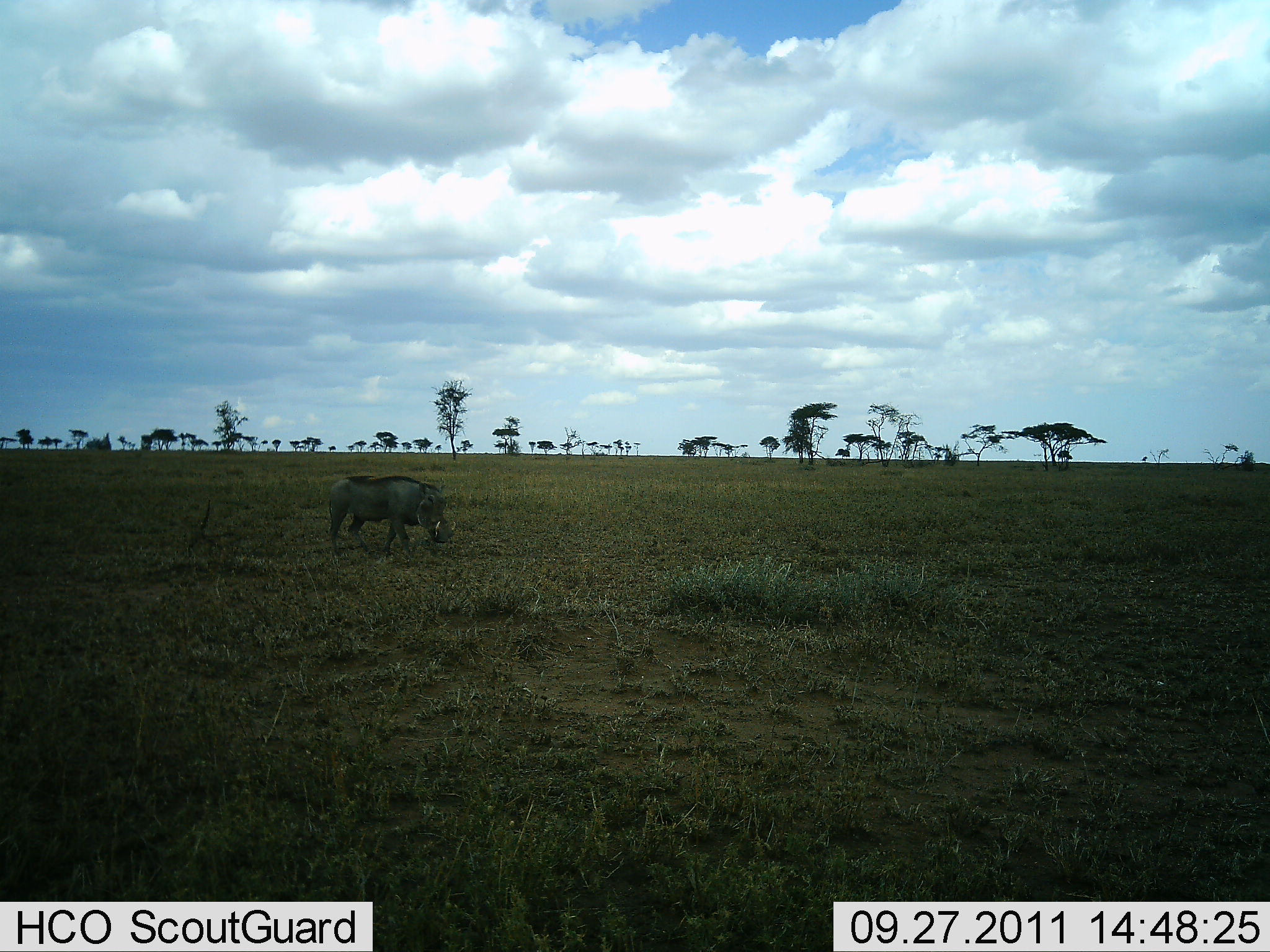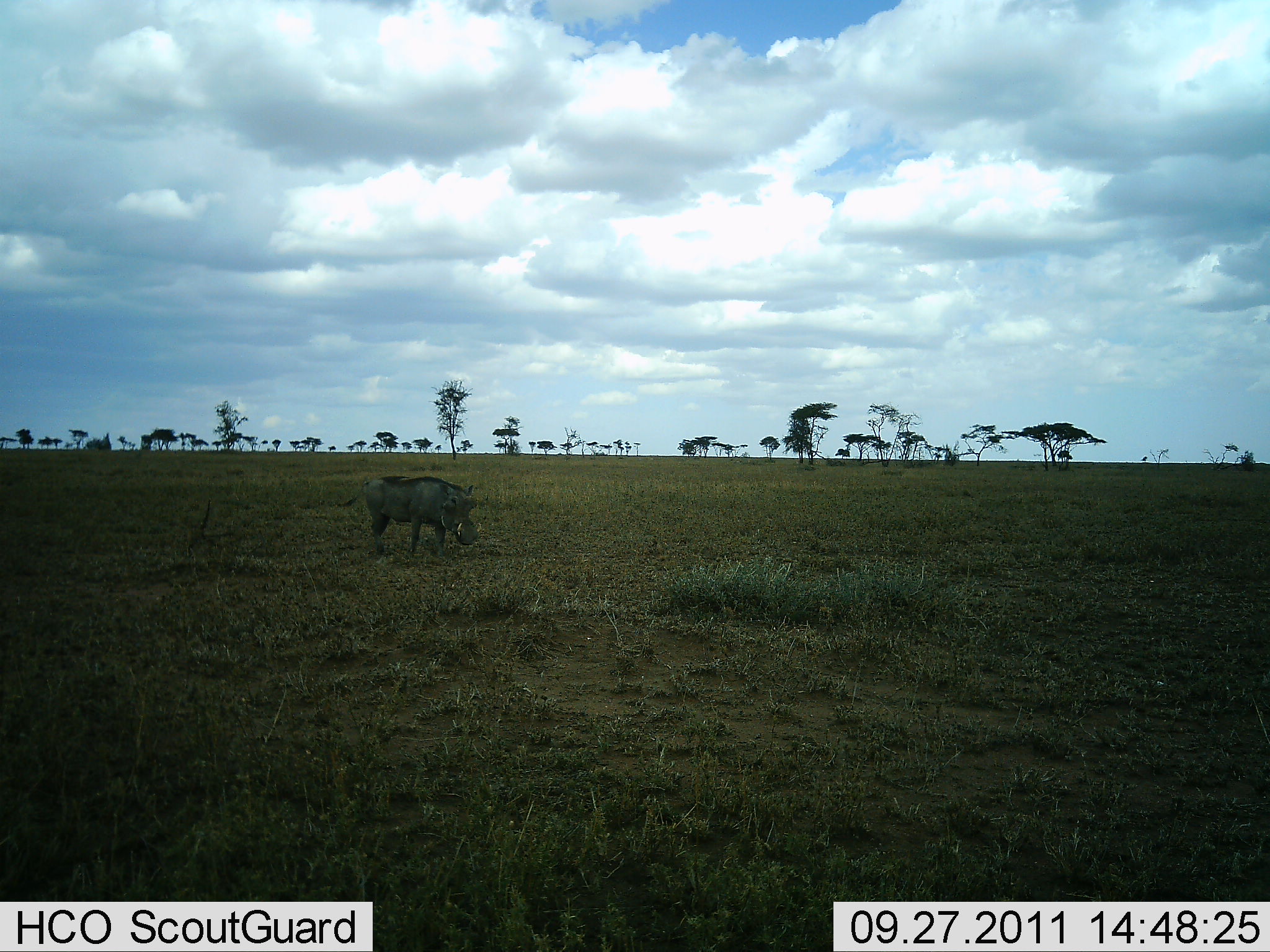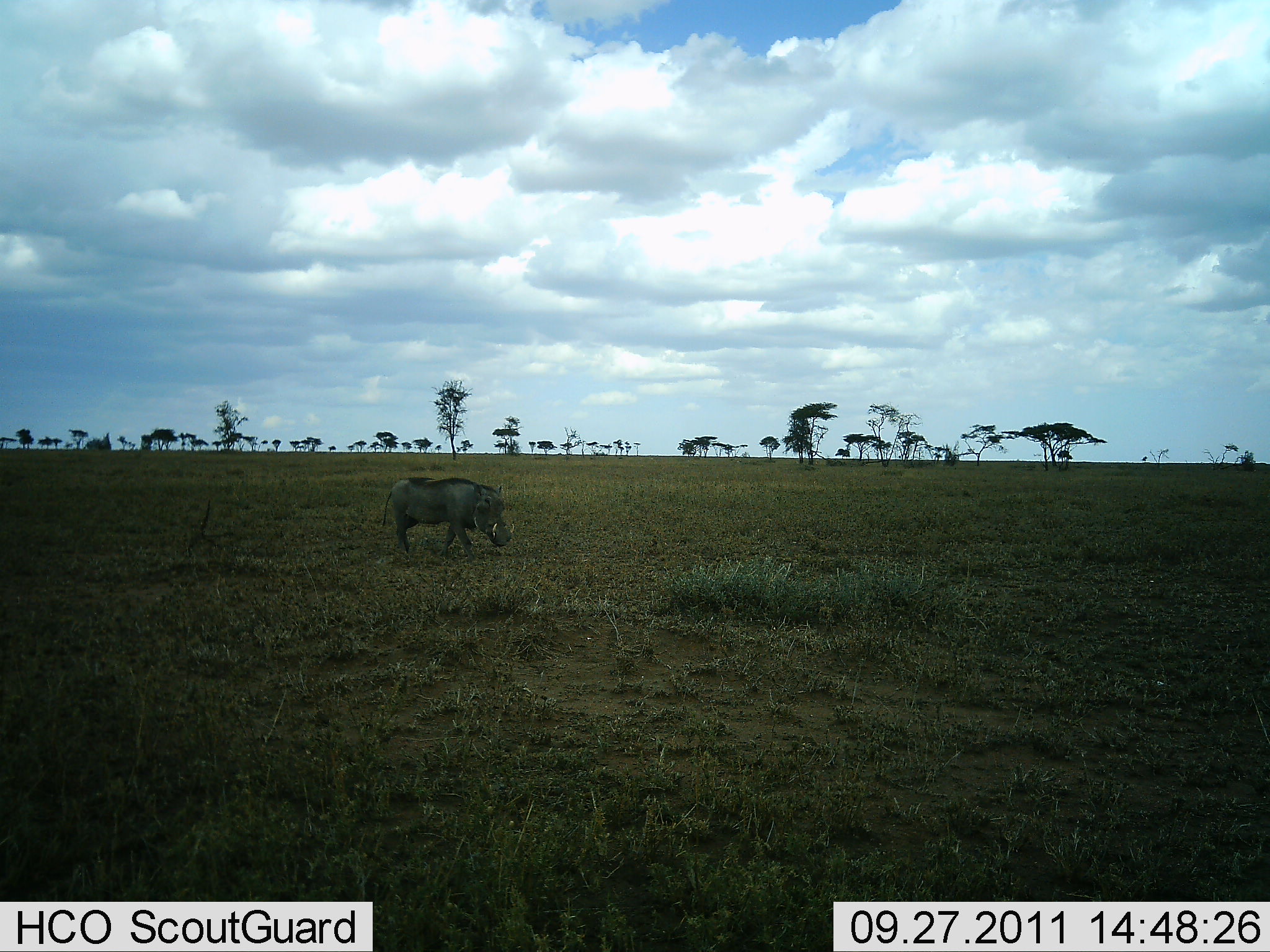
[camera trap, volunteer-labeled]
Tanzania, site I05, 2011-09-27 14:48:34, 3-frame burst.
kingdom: Animalia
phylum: Chordata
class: Mammalia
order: Artiodactyla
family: Suidae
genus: Phacochoerus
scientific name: Phacochoerus africanus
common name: warthog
Warthog (Phacochoerus africanus), count 1. Behavior (volunteer vote fractions): standing 6%, resting 0%, moving 94%, interacting 0%. Young present (vote fraction): 0%. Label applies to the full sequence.